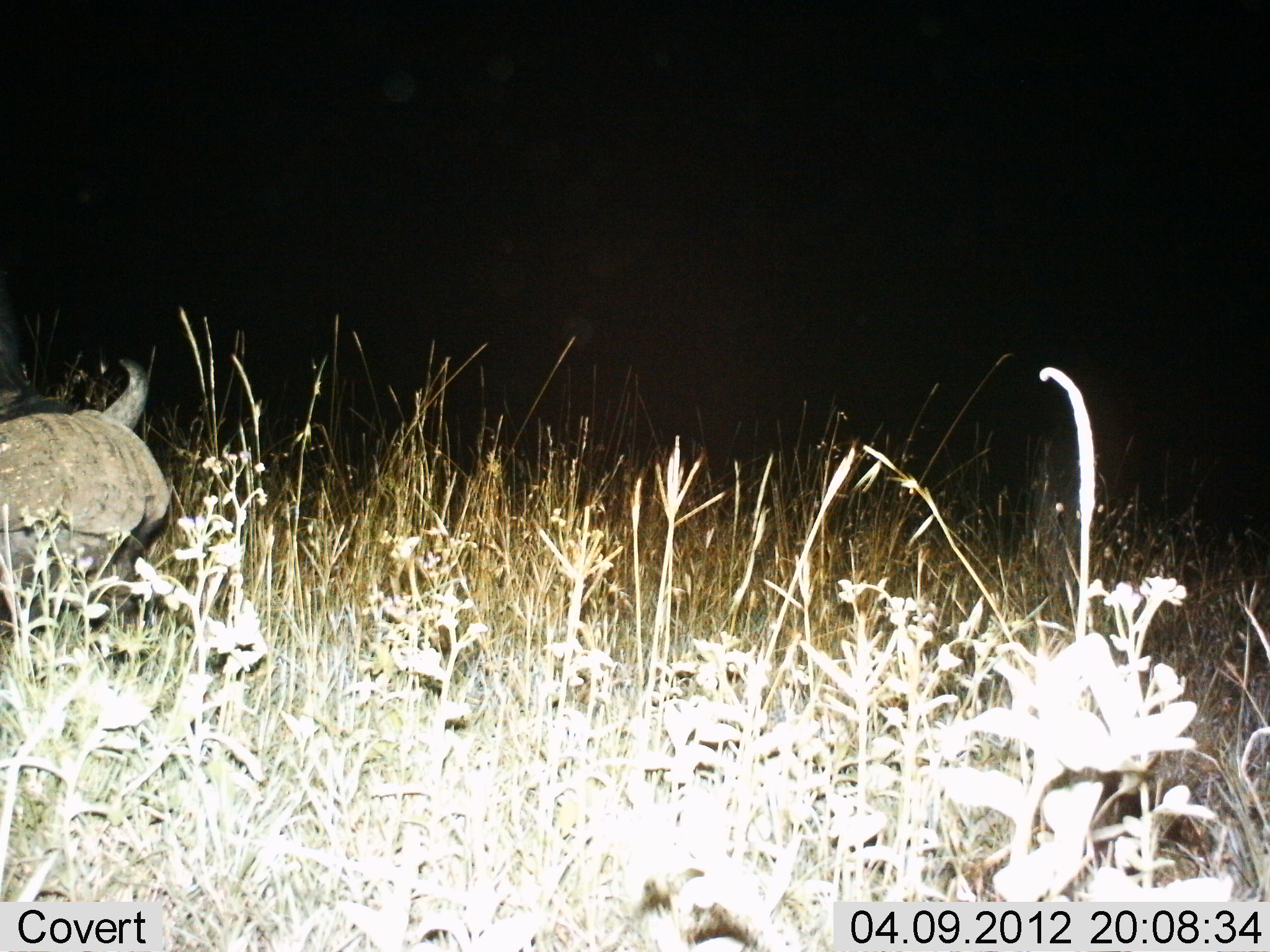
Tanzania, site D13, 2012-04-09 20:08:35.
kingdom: Animalia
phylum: Chordata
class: Mammalia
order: Artiodactyla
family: Bovidae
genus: Syncerus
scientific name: Syncerus caffer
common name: cape buffalo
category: buffalo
Buffalo (cape buffalo) (Syncerus caffer), count 1. Behavior (volunteer vote fractions): standing 36%, resting 14%, moving 0%, interacting 0%. Young present (vote fraction): 0%. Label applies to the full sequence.